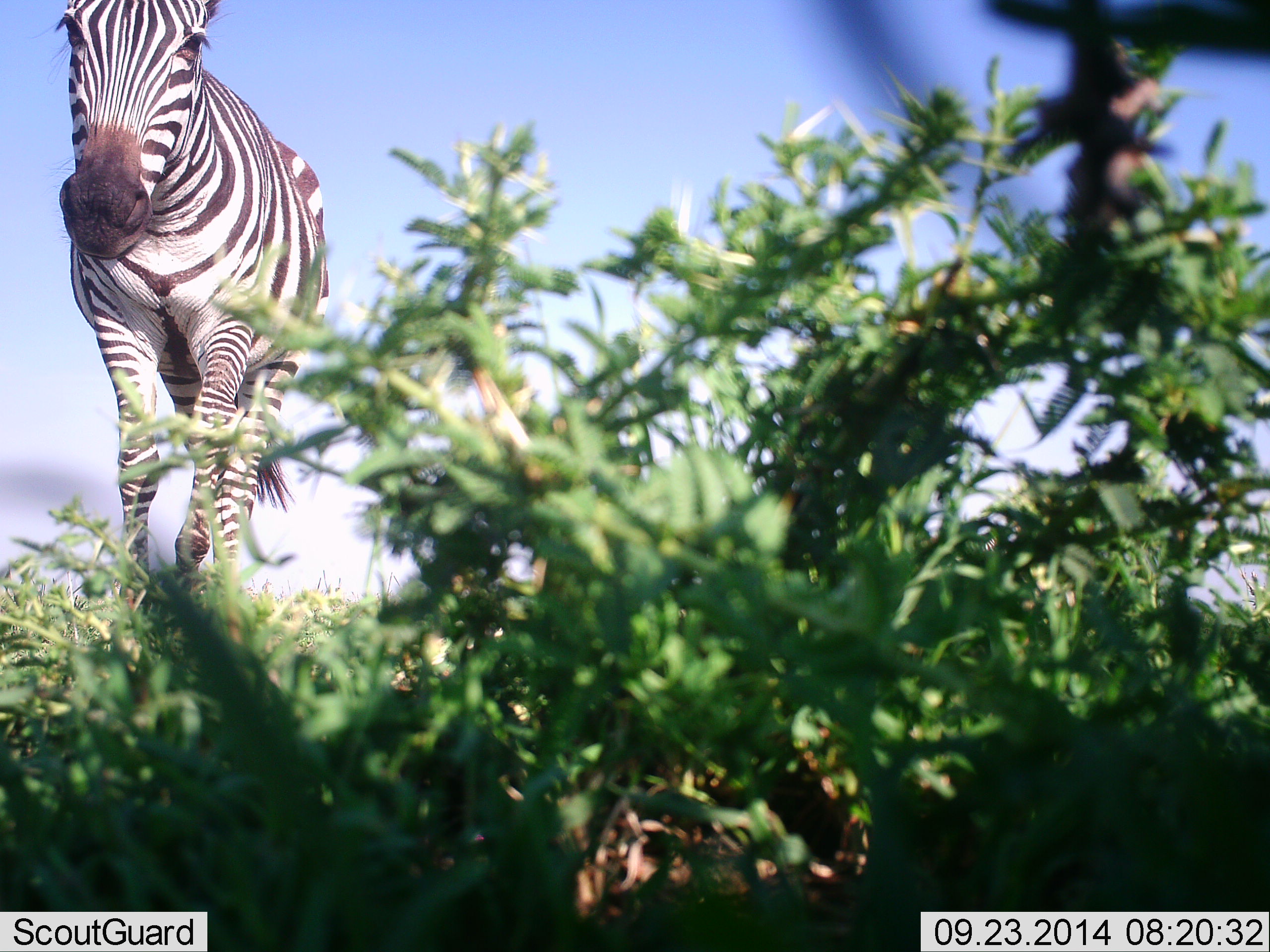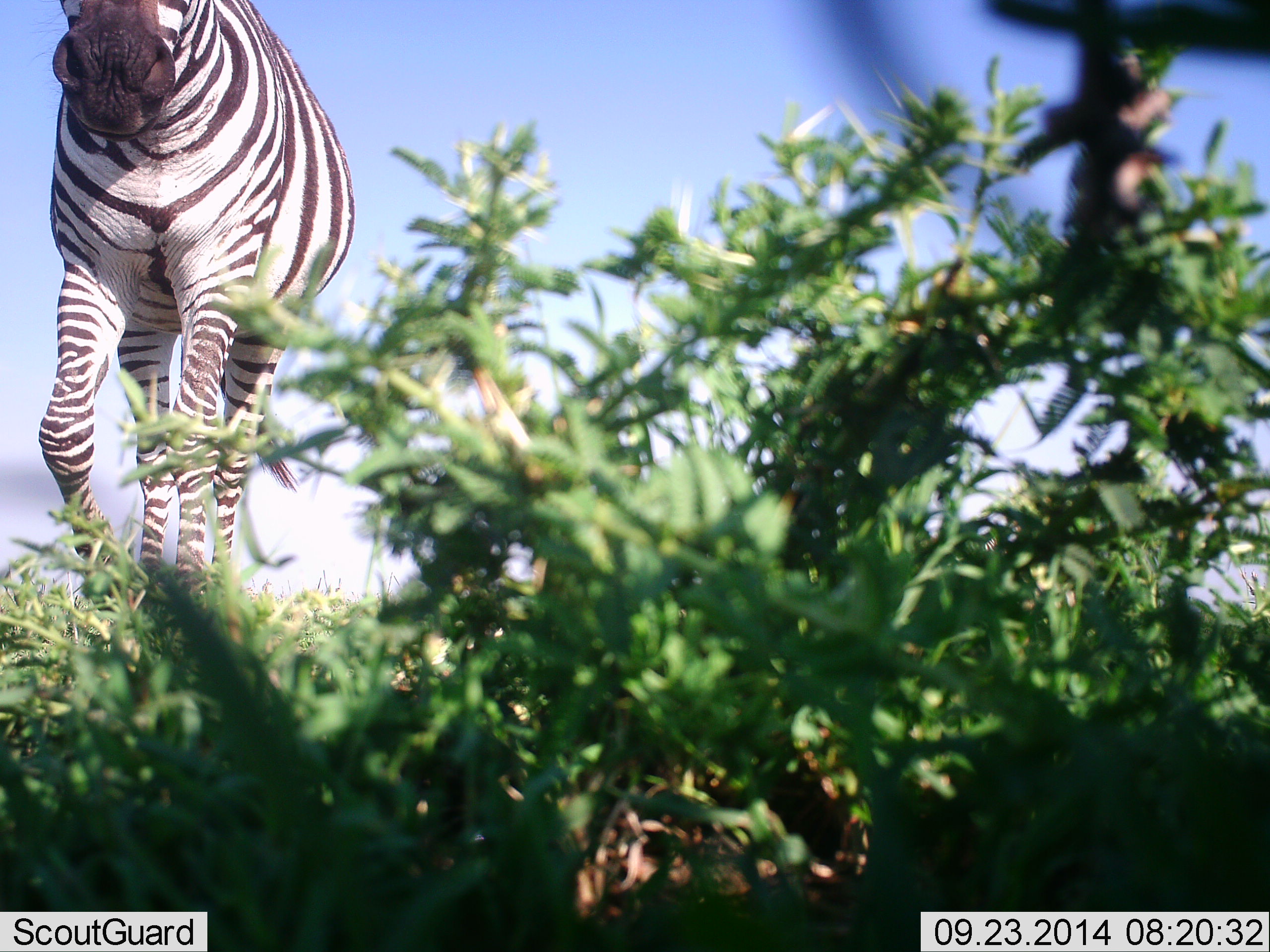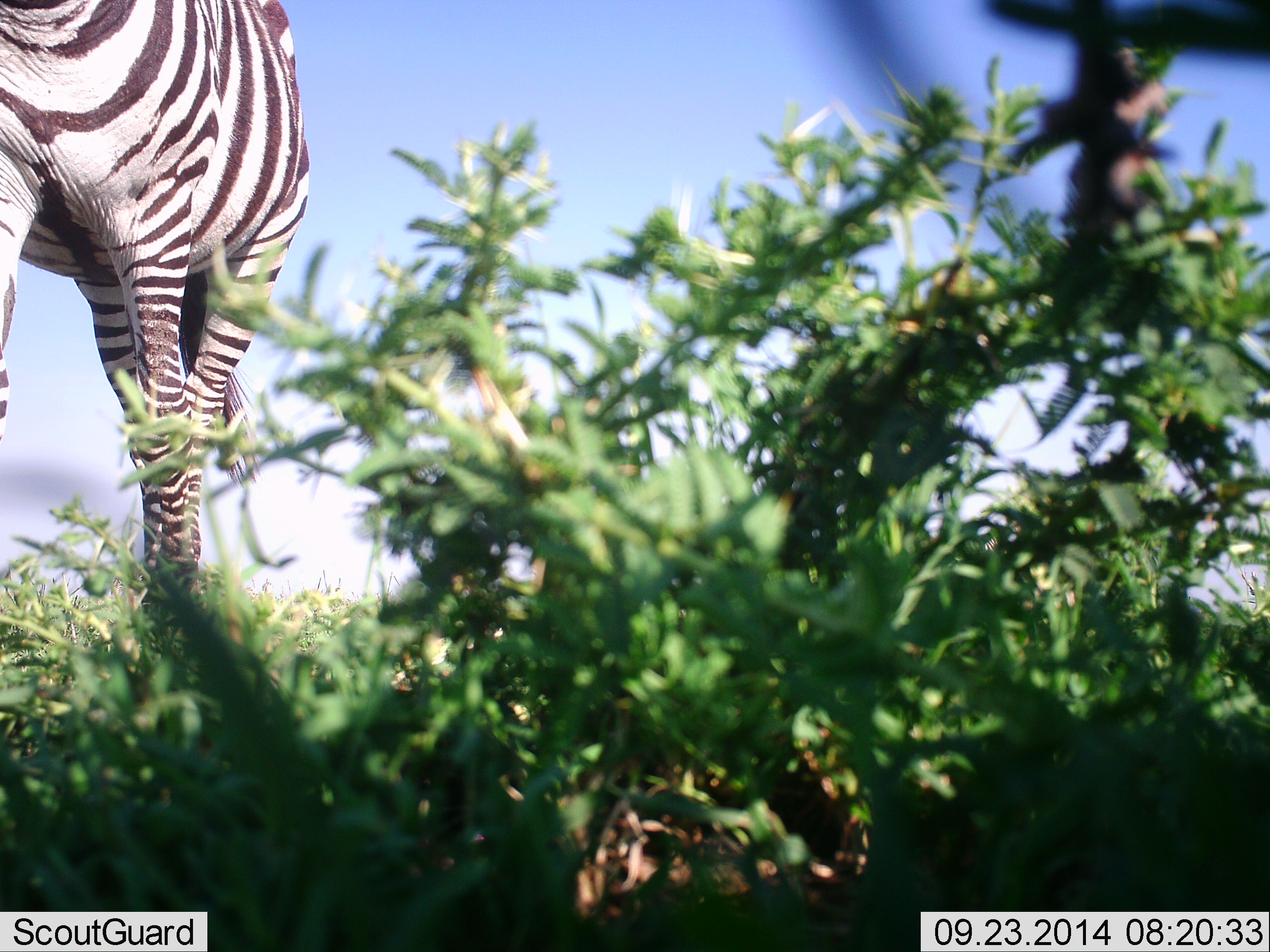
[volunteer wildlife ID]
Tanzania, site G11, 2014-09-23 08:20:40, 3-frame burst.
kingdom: Animalia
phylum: Chordata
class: Mammalia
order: Perissodactyla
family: Equidae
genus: Equus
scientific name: Equus quagga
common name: plains zebra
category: zebra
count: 1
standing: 0%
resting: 0%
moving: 100%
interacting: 0%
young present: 0%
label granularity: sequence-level